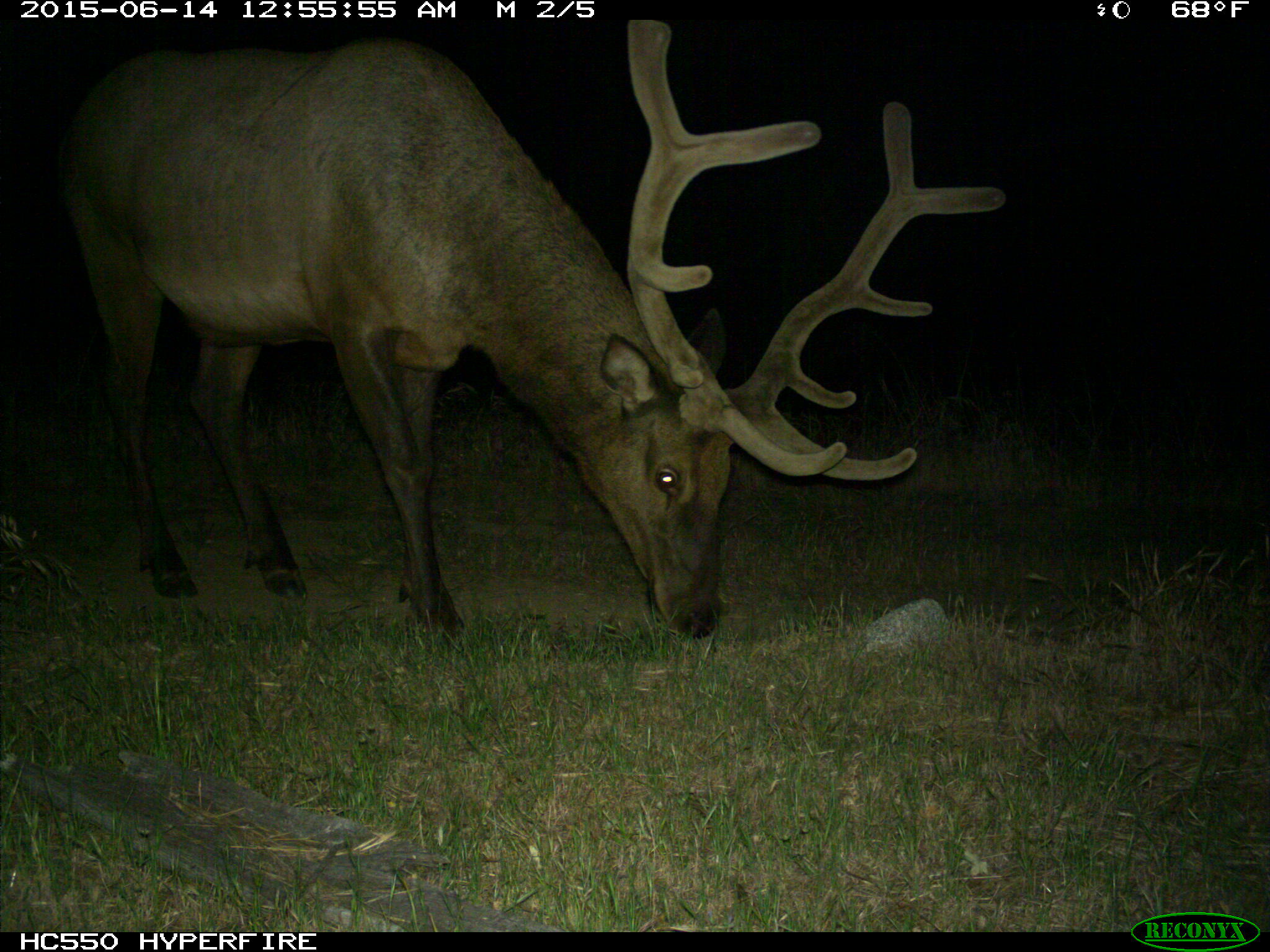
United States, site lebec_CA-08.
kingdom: Animalia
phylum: Chordata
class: Mammalia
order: Artiodactyla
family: Cervidae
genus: Cervus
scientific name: Cervus canadensis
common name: elk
Cervus canadensis (elk).